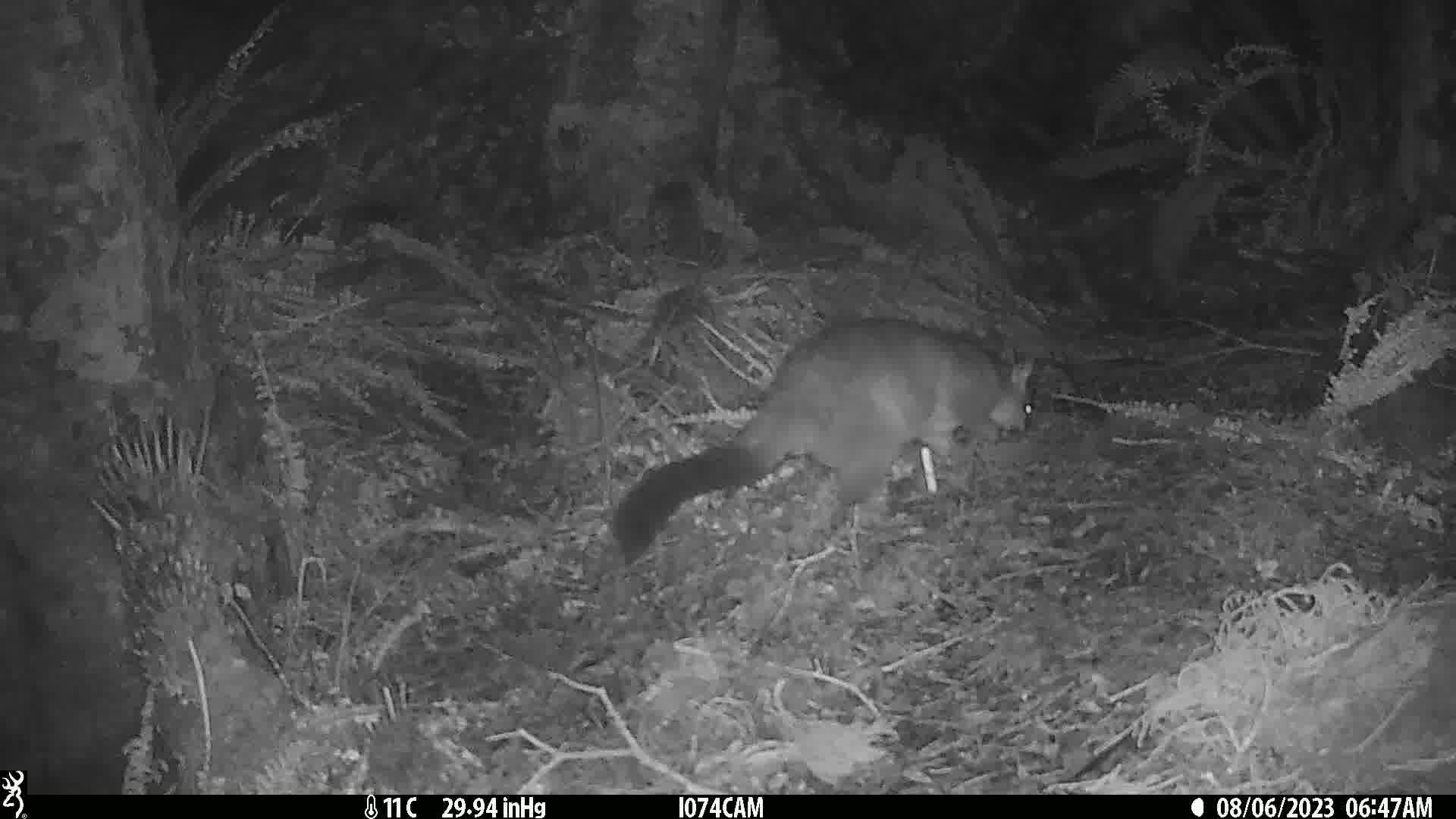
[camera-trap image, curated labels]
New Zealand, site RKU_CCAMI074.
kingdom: Animalia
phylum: Chordata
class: Mammalia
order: Diprotodontia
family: Phalangeridae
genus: Trichosurus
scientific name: Trichosurus vulpecula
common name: common brushtail possum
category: possum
Possum (common brushtail possum) (Trichosurus vulpecula).